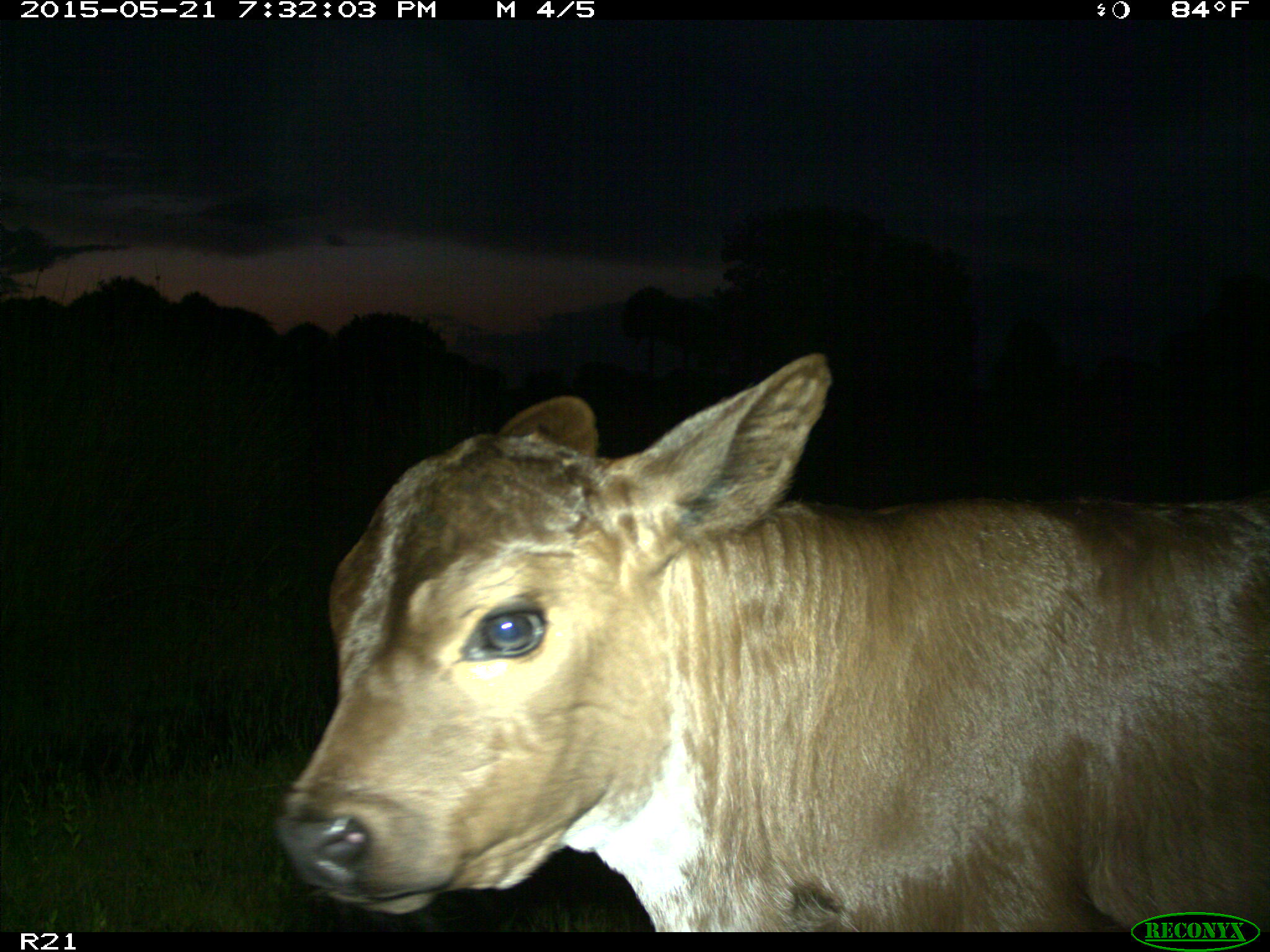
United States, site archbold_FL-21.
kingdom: Animalia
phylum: Chordata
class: Mammalia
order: Artiodactyla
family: Bovidae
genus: Bos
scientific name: Bos taurus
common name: domestic cow